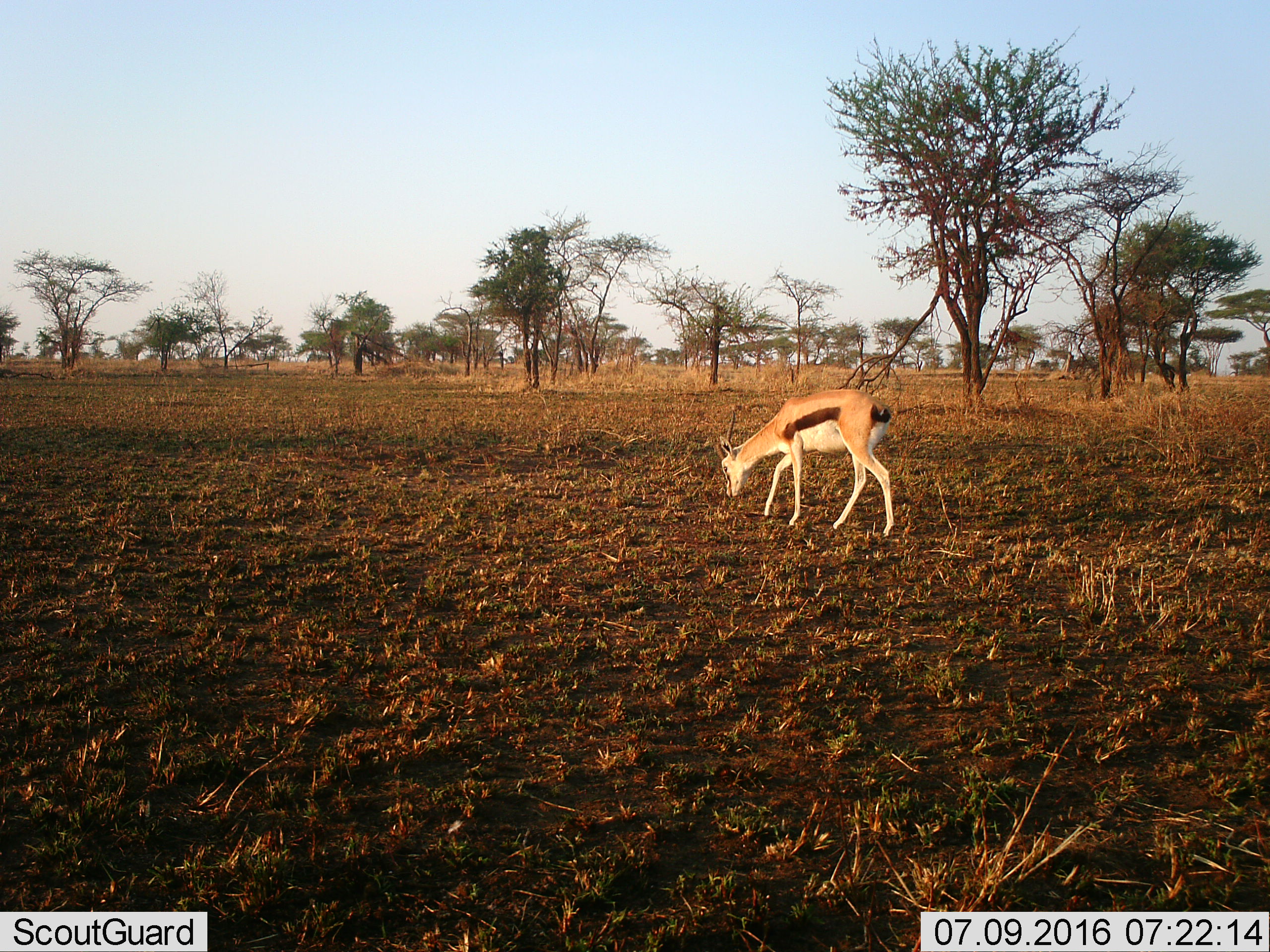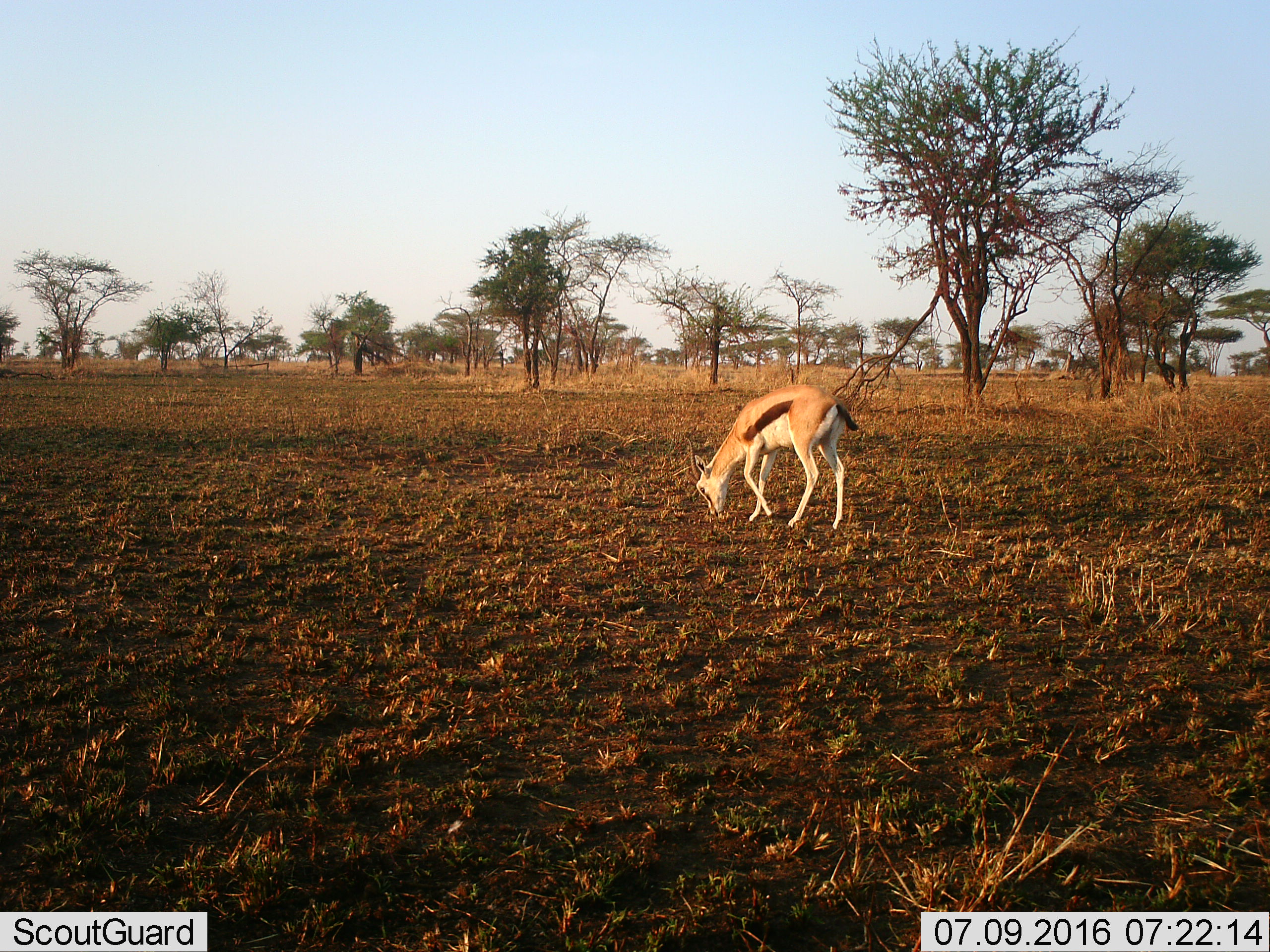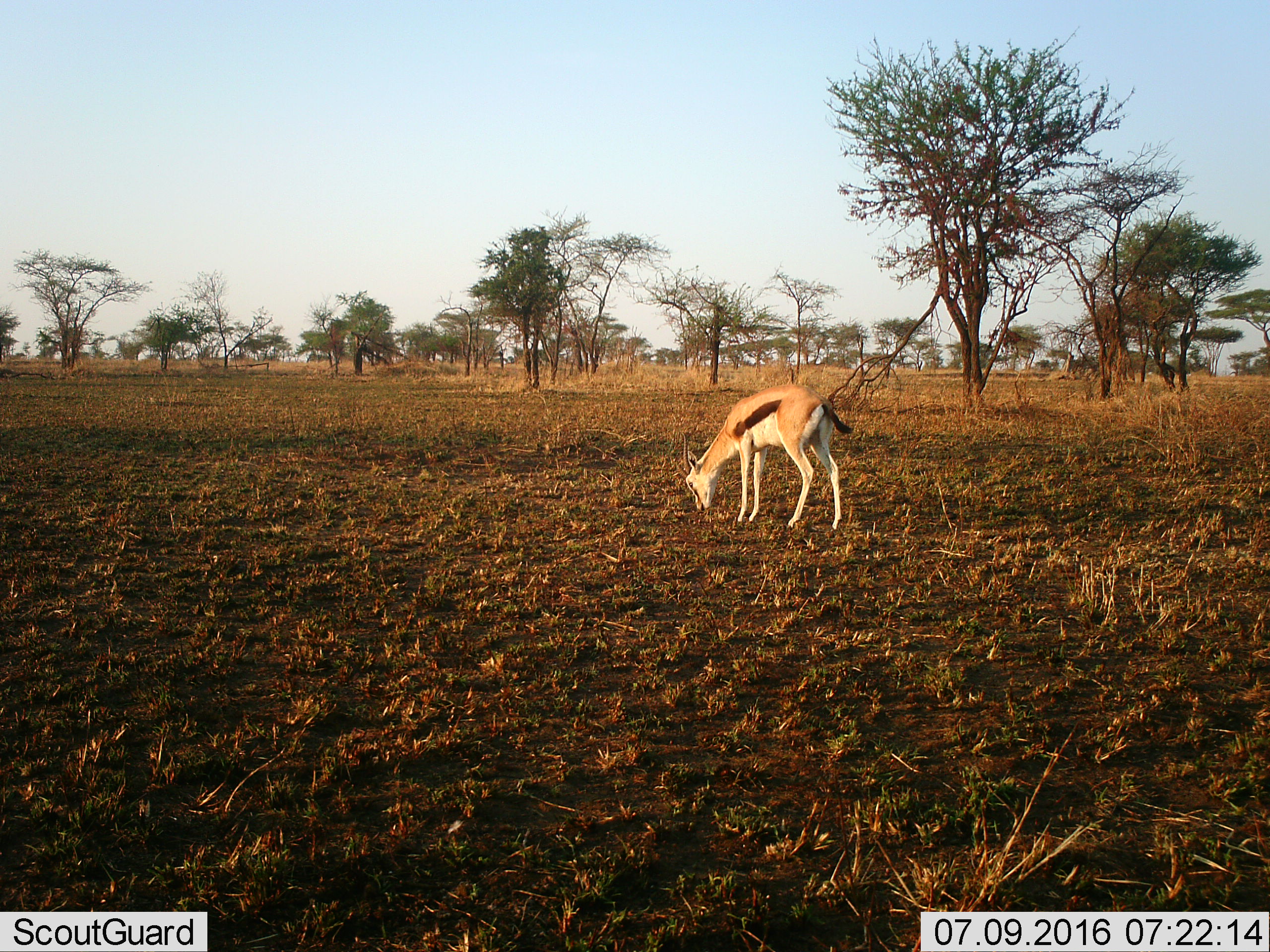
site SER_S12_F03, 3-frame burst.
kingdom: Animalia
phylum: Chordata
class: Mammalia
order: Artiodactyla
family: Bovidae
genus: Eudorcas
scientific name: Eudorcas thomsonii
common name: thomson's gazelle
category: gazellethomsons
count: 1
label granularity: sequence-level